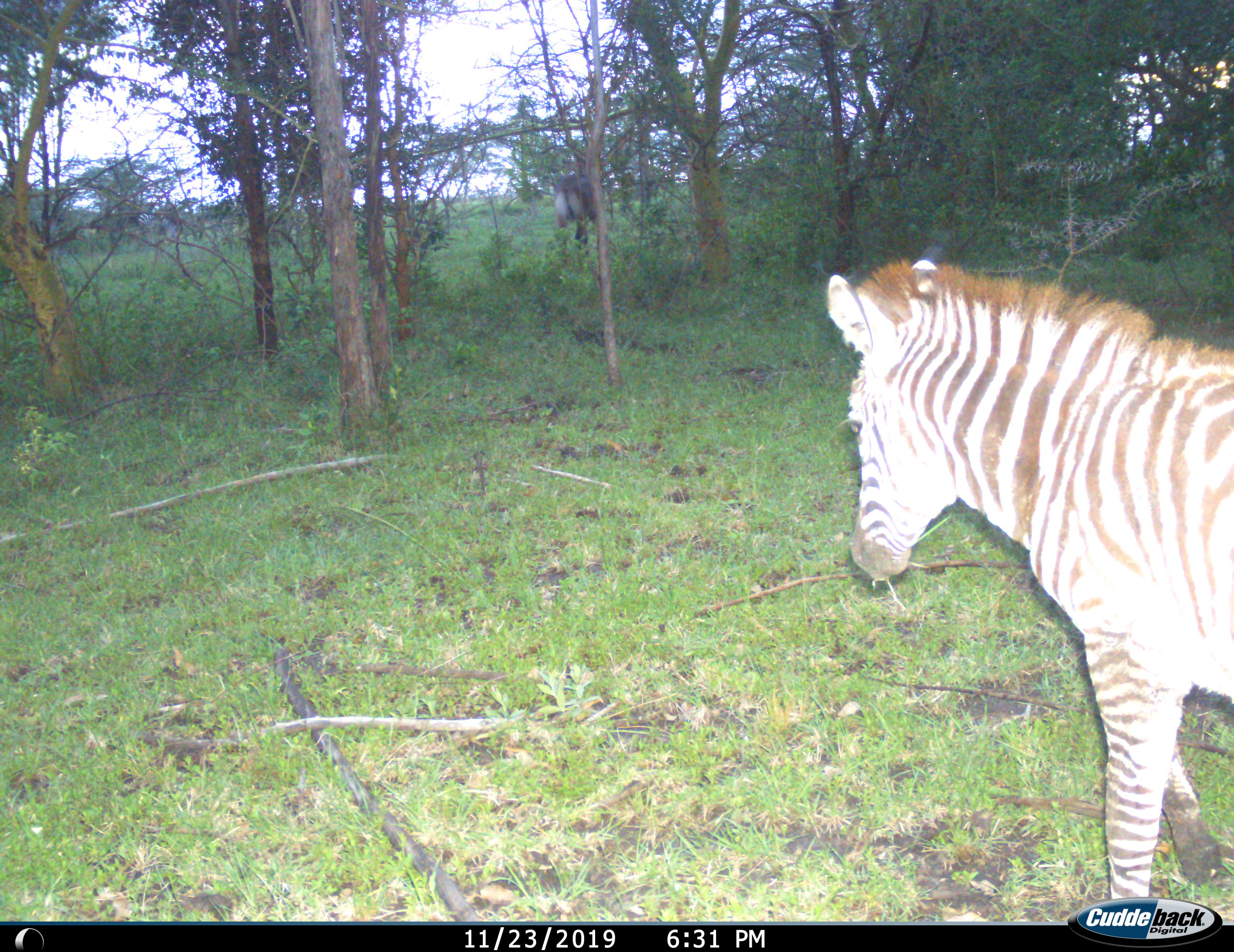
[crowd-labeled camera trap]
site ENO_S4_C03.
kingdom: Animalia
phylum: Chordata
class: Mammalia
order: Artiodactyla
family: Bovidae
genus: Kobus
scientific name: Kobus ellipsiprymnus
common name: waterbuck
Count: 1.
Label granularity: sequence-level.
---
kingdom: Animalia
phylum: Chordata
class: Mammalia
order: Perissodactyla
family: Equidae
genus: Equus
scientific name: Equus quagga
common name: plains zebra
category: zebraplains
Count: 1.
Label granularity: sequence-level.